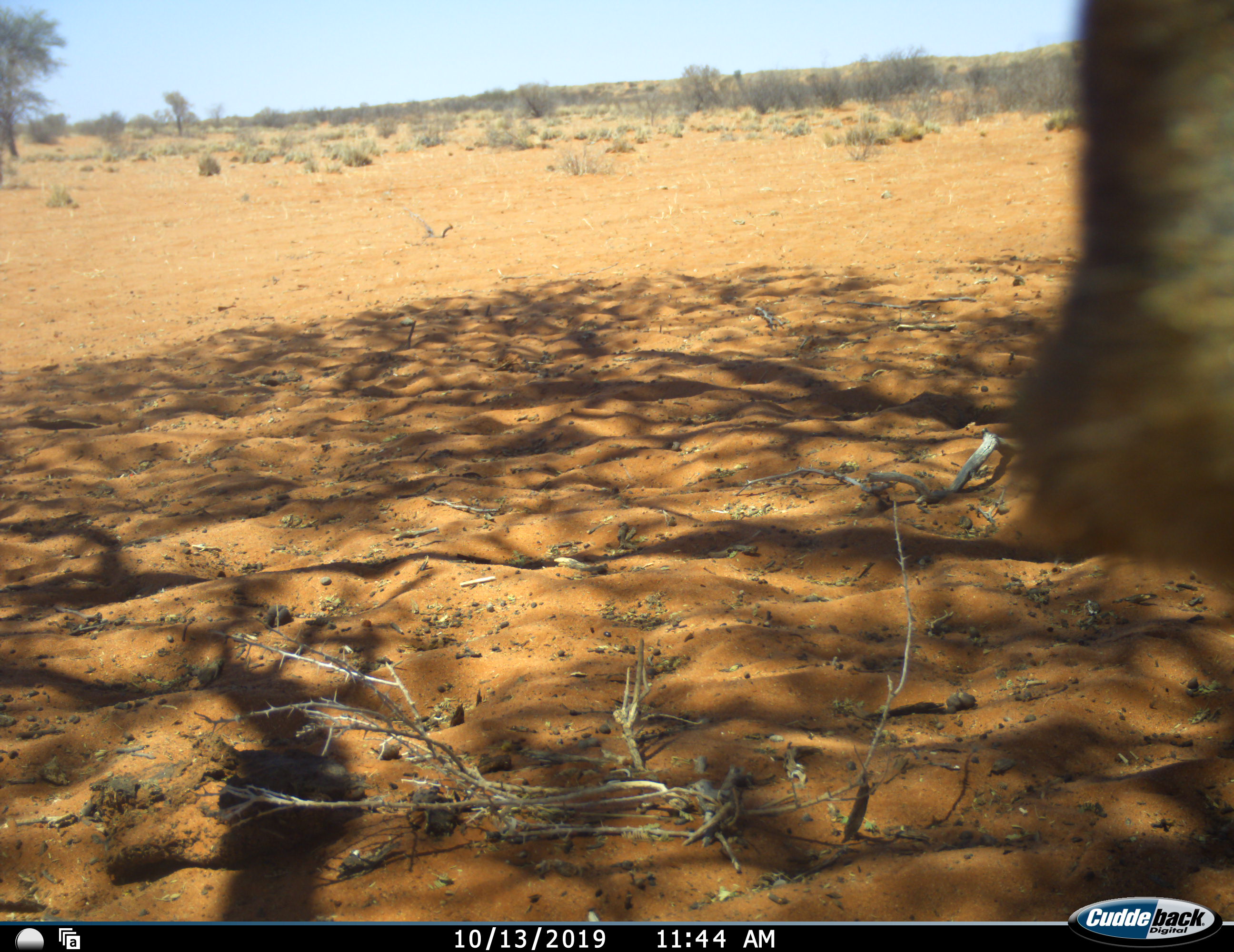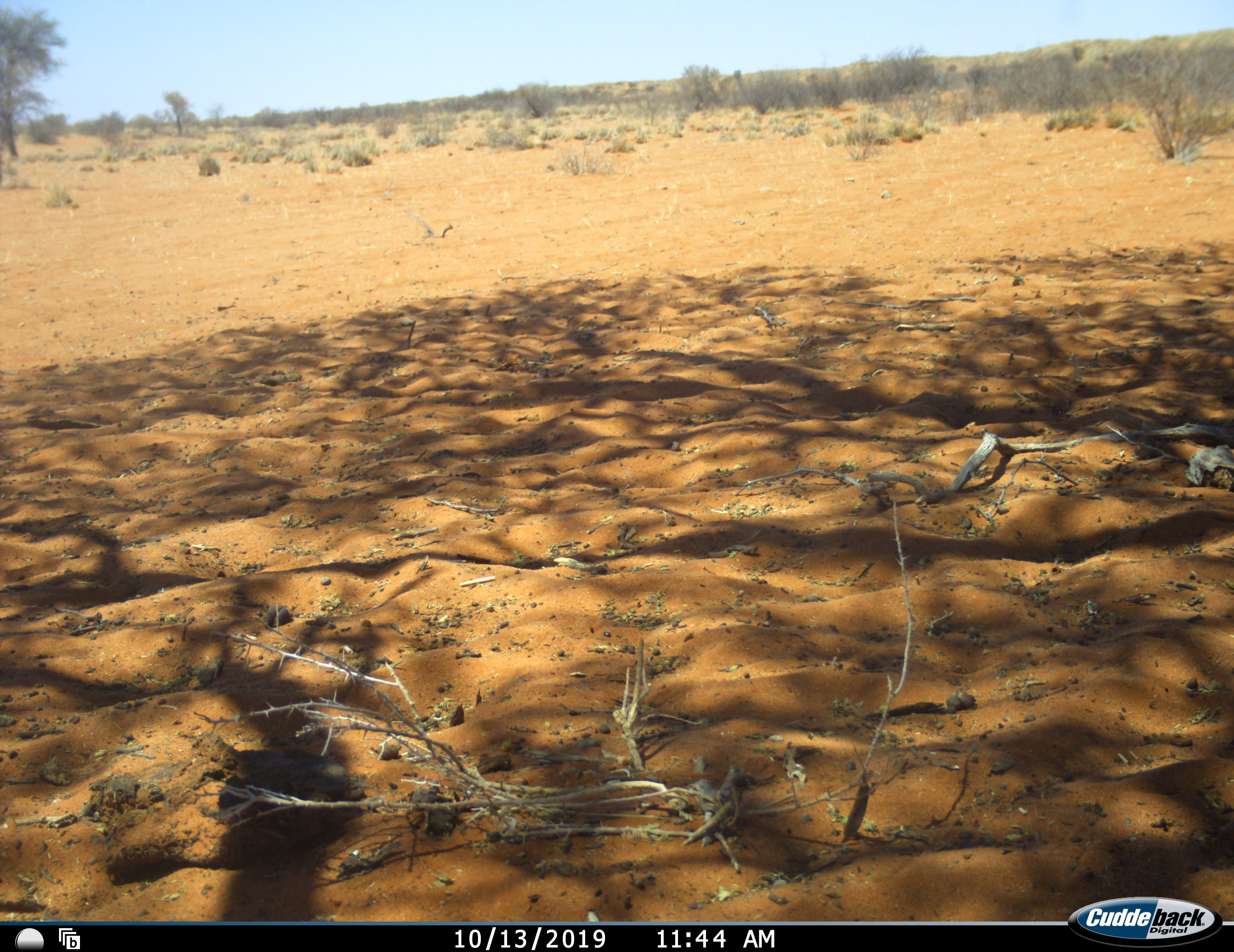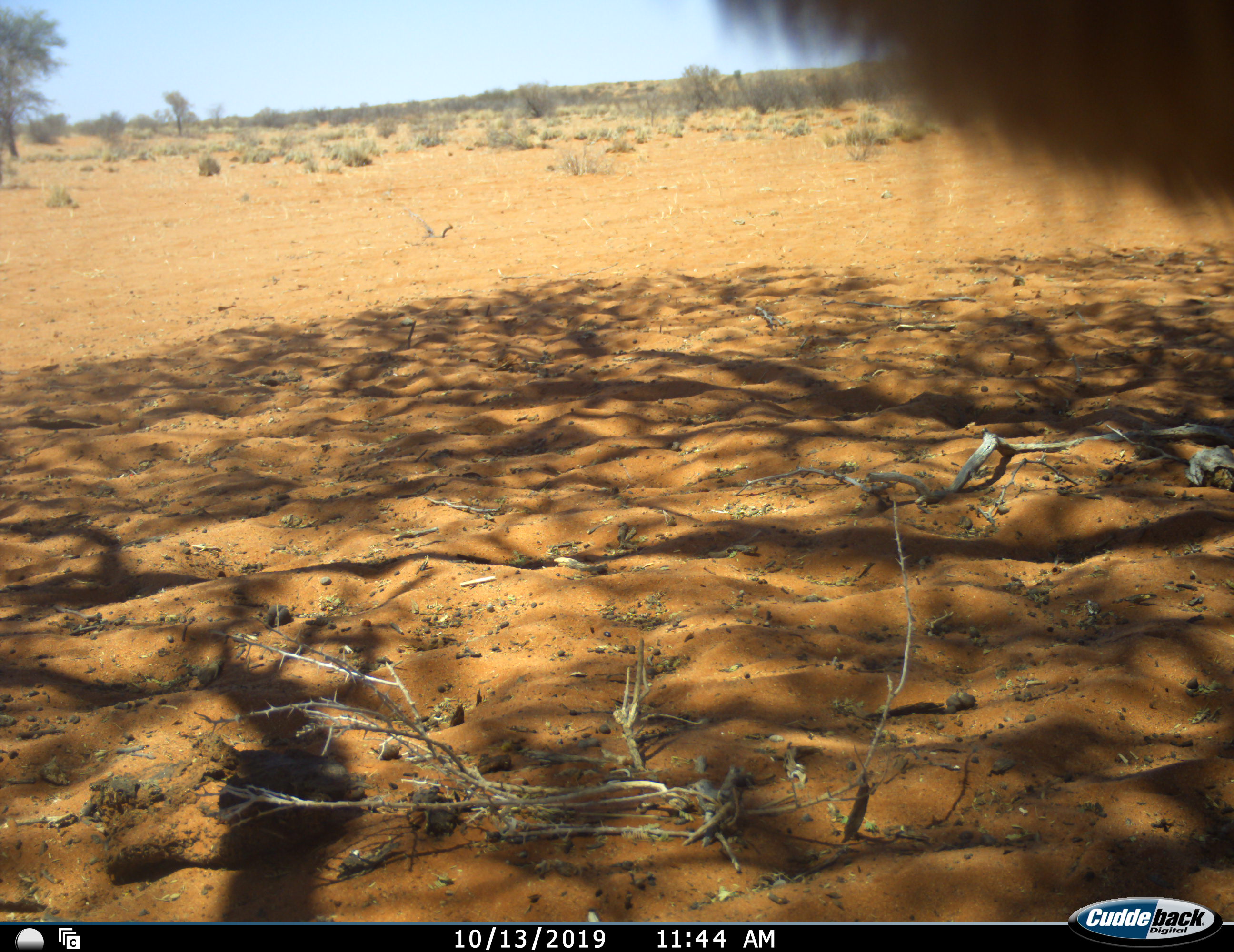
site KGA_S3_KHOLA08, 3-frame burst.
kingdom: Animalia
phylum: Chordata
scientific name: Vertebrata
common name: domestic animal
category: domesticanimal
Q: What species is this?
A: Domesticanimal (domestic animal) (Vertebrata).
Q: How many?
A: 1.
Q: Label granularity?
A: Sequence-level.